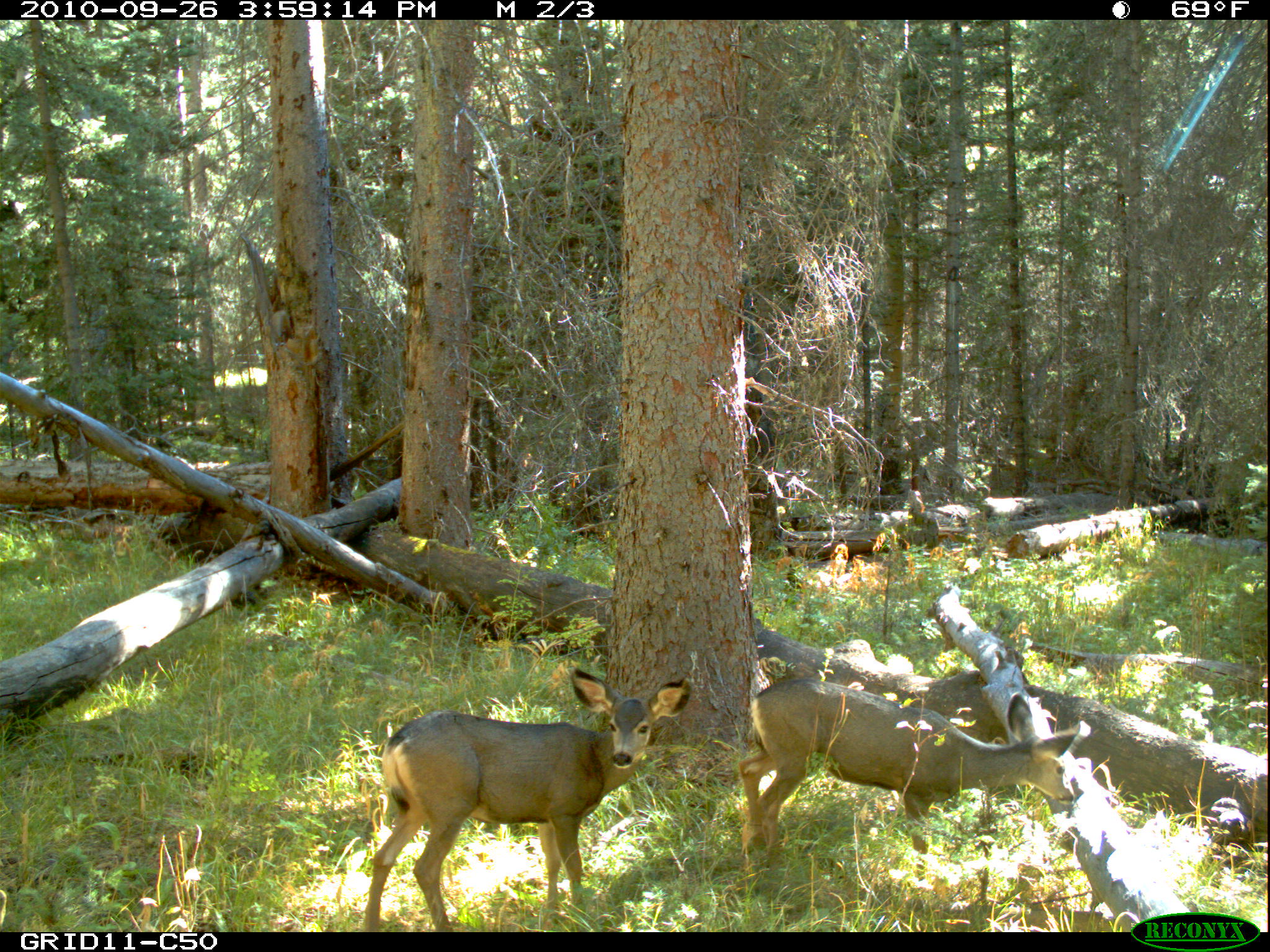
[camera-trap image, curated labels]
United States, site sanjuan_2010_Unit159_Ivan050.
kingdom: Animalia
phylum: Chordata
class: Mammalia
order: Artiodactyla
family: Cervidae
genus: Odocoileus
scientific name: Odocoileus hemionus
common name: mule deer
Odocoileus hemionus (mule deer).